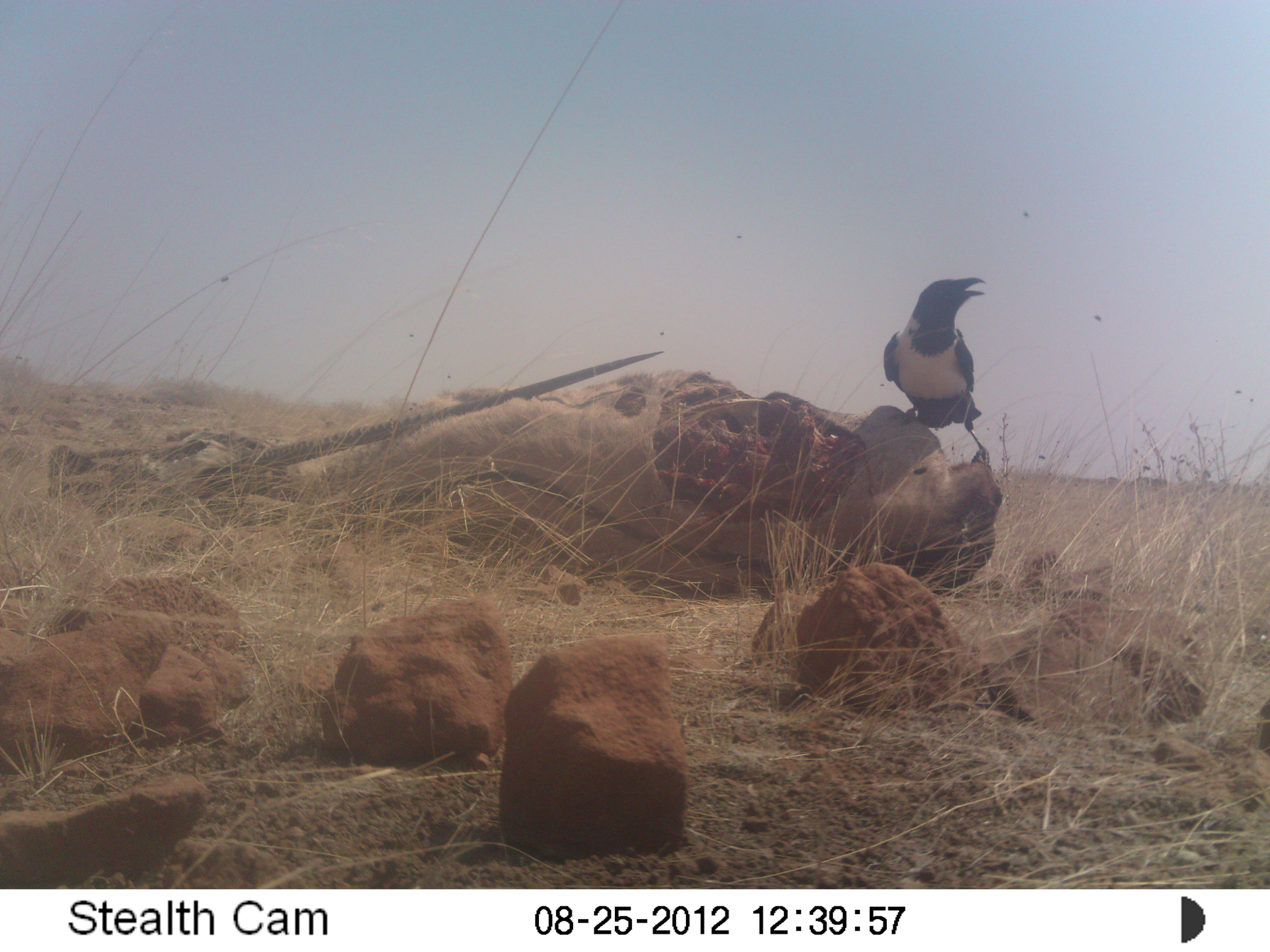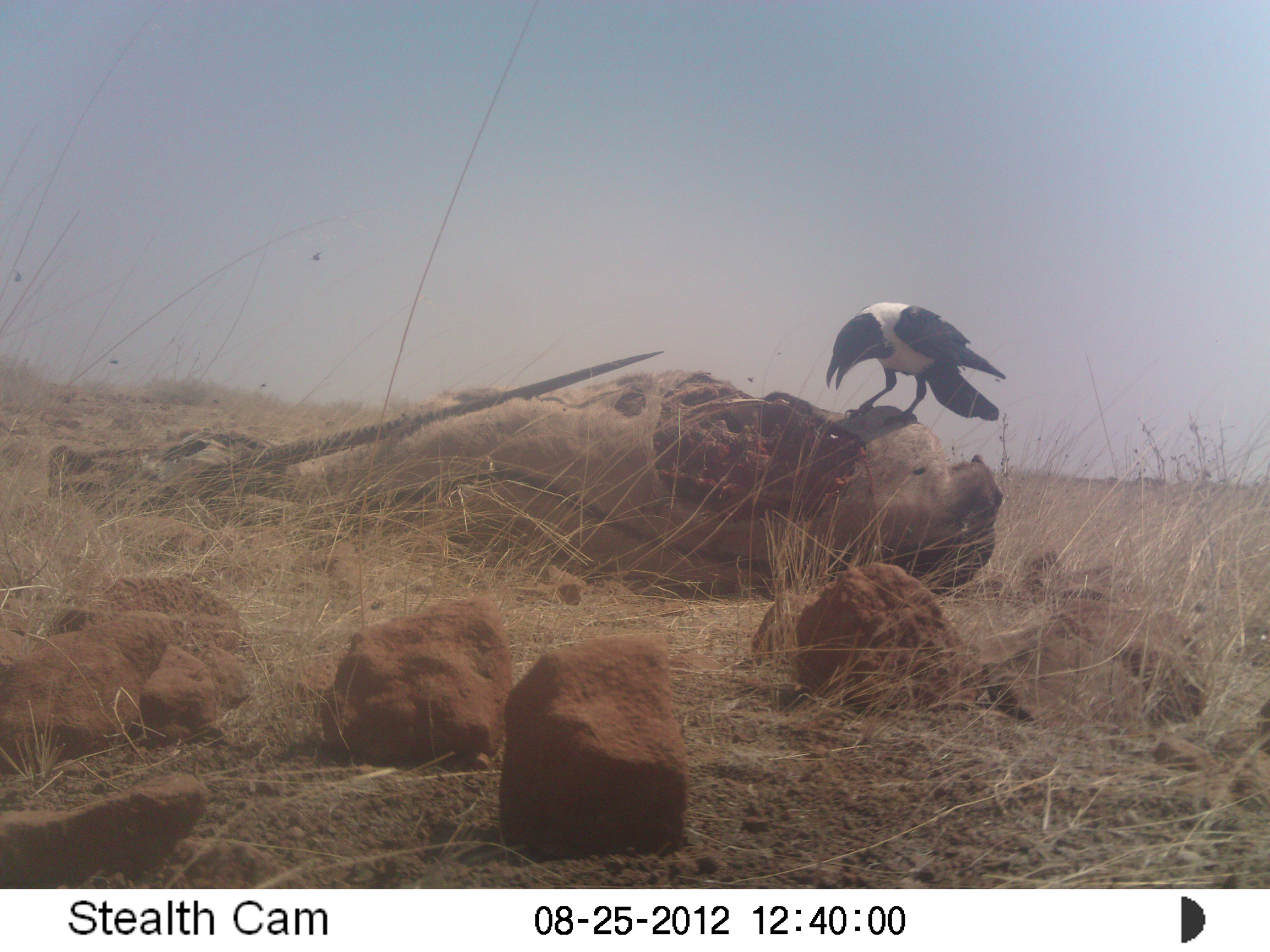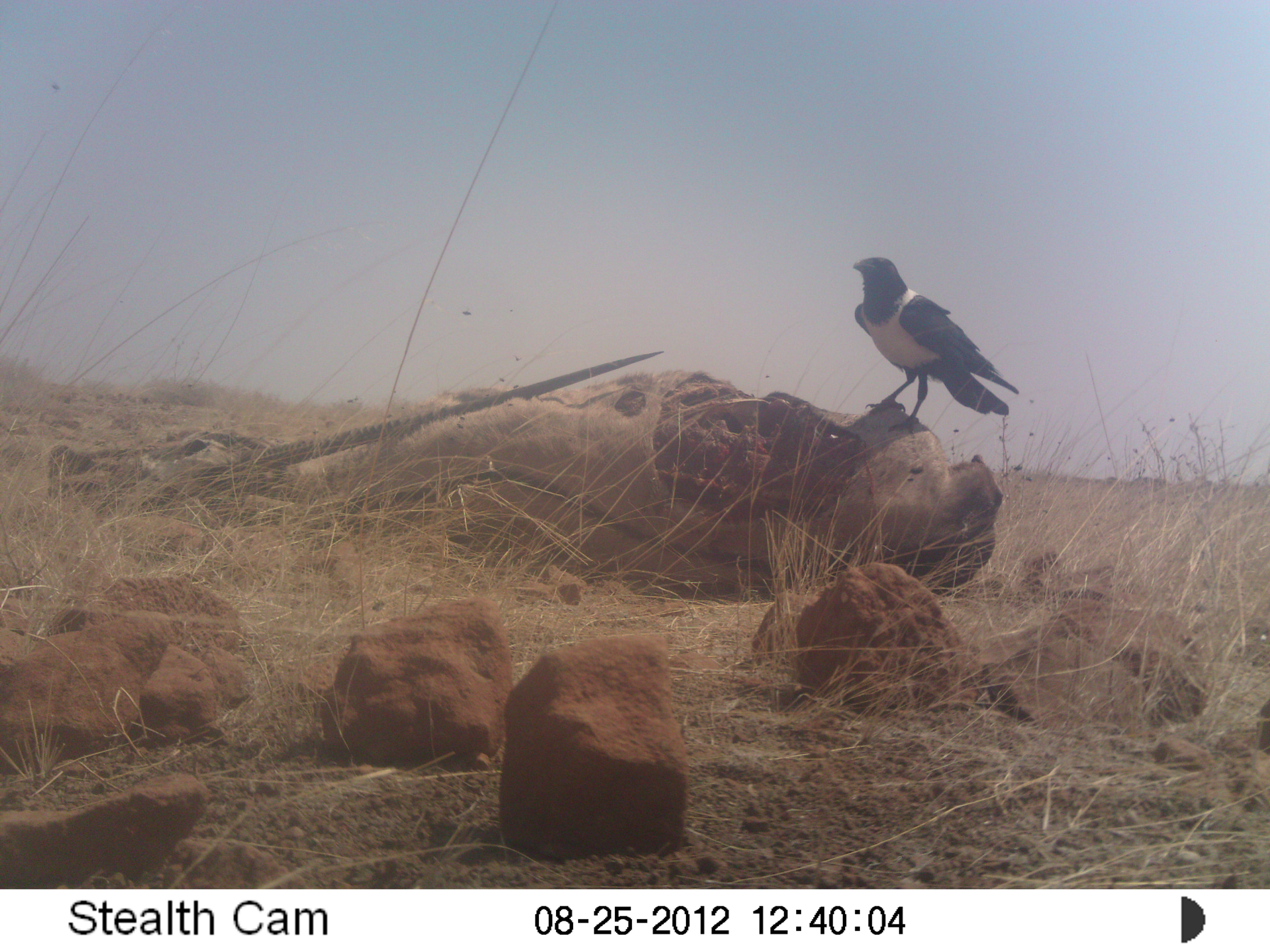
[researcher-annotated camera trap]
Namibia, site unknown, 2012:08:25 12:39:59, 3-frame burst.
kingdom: Animalia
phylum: Chordata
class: Aves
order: Passeriformes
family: Corvidae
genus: Corvus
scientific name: Corvus albus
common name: pied crow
Corvus albus (pied crow).